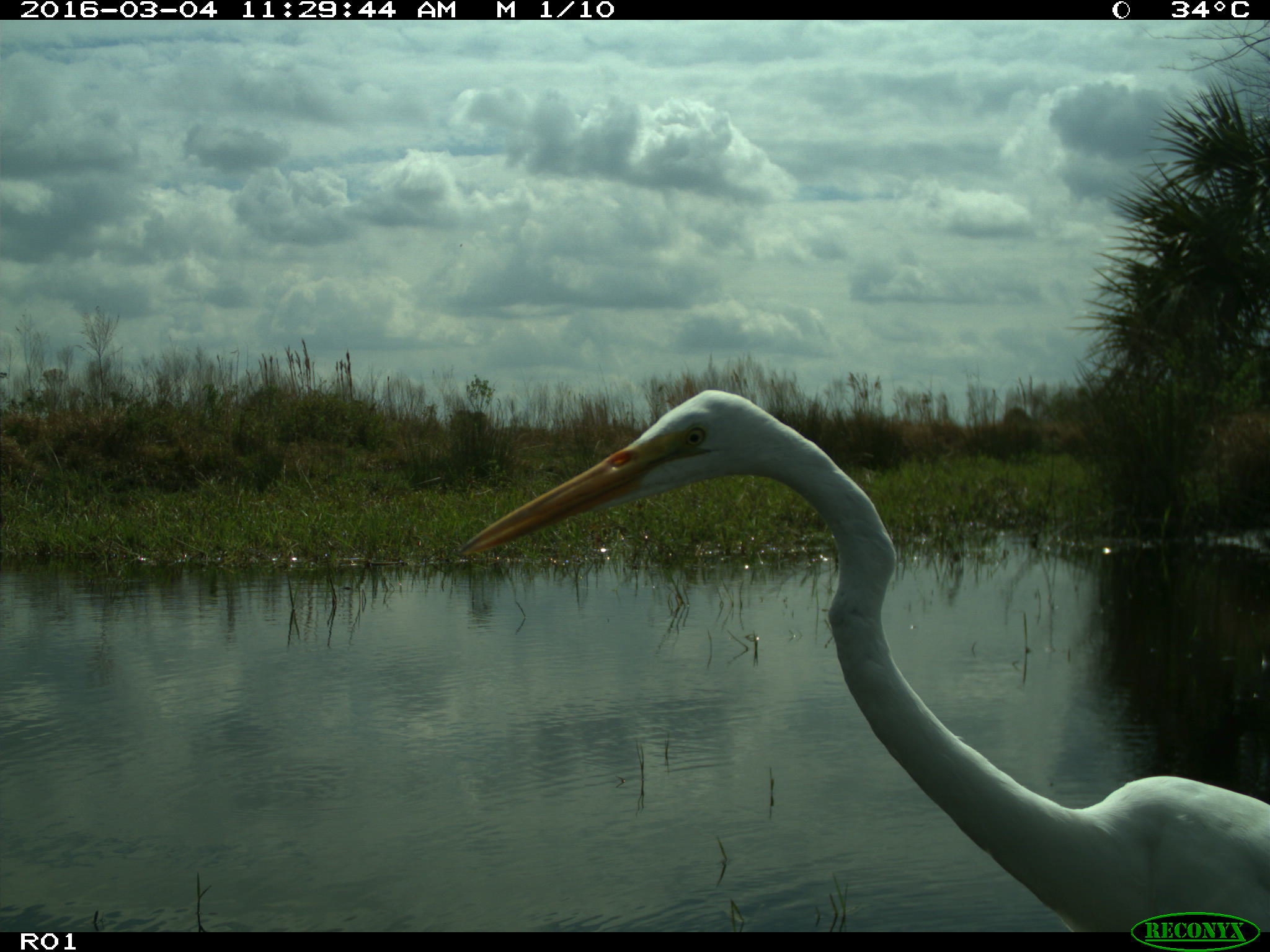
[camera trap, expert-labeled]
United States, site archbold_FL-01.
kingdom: Animalia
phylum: Chordata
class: Aves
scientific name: Aves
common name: birds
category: unidentified bird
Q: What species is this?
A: Unidentified bird (birds) (Aves).